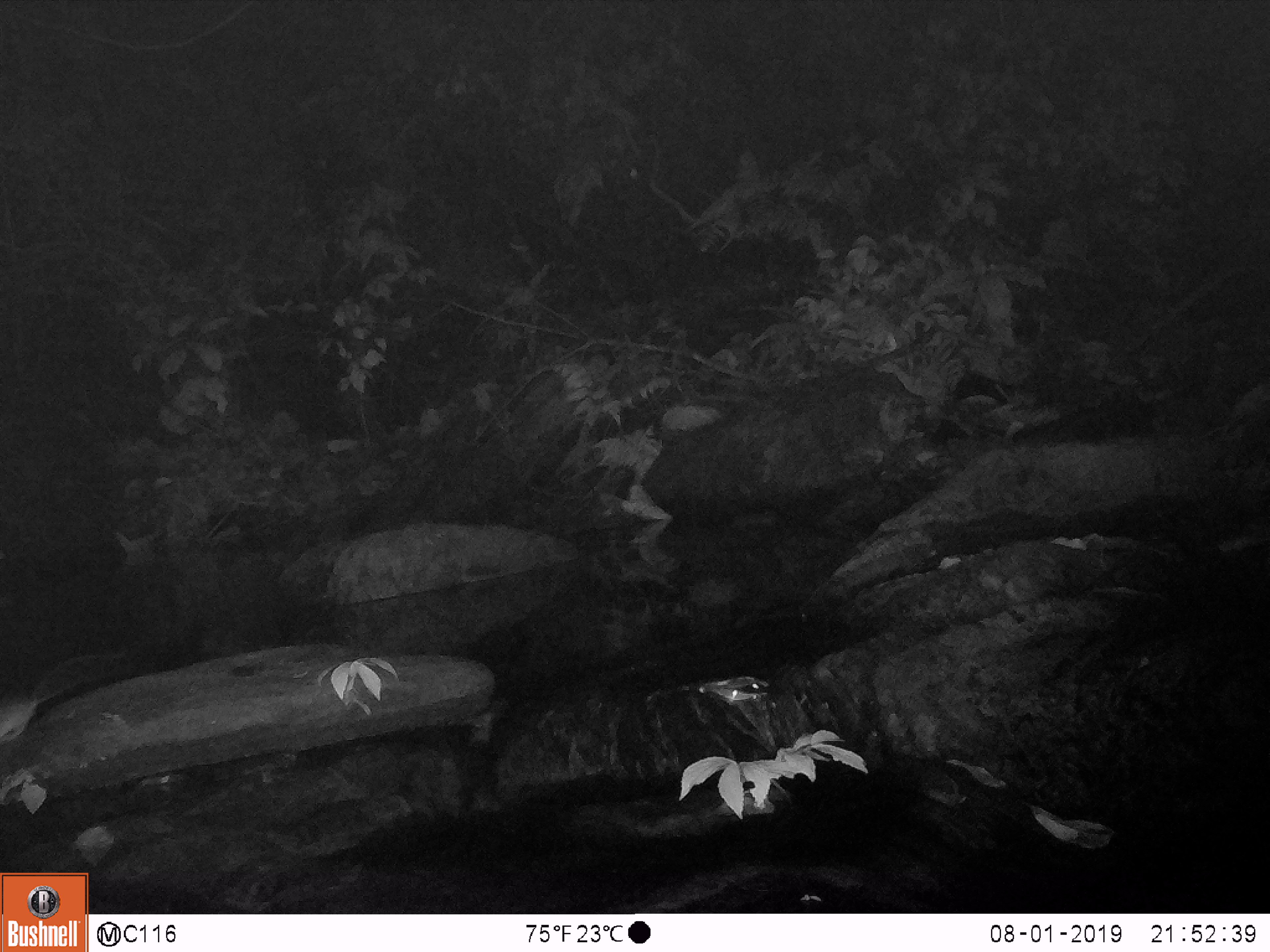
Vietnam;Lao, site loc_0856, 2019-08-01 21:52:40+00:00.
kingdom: Animalia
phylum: Chordata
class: Mammalia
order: Rodentia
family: Muridae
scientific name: Muridae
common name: old-world mice and rats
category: unidentified murid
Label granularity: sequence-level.